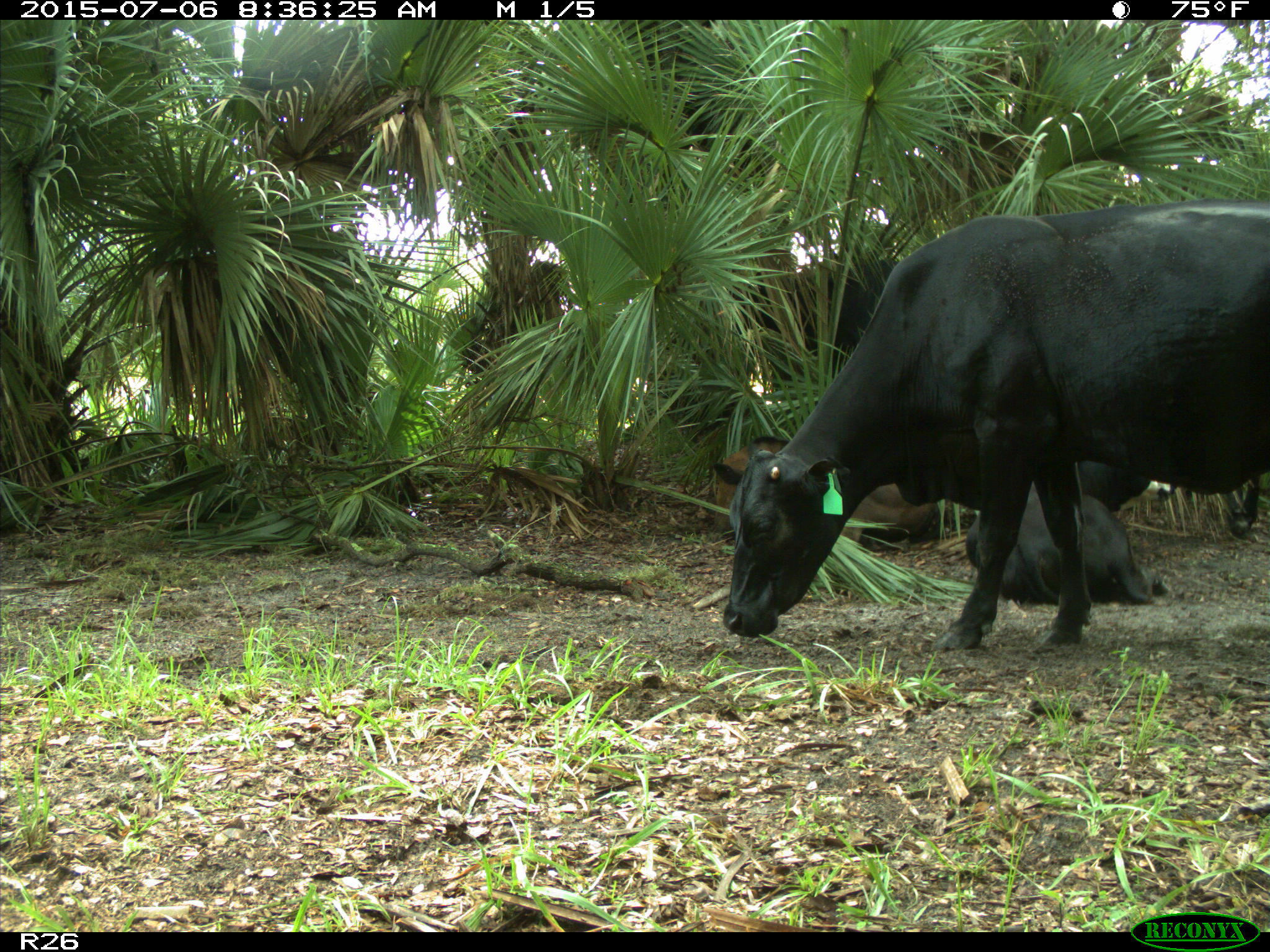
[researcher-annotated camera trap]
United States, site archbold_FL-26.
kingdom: Animalia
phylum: Chordata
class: Mammalia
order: Artiodactyla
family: Bovidae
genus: Bos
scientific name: Bos taurus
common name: domestic cow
Bos taurus (domestic cow).